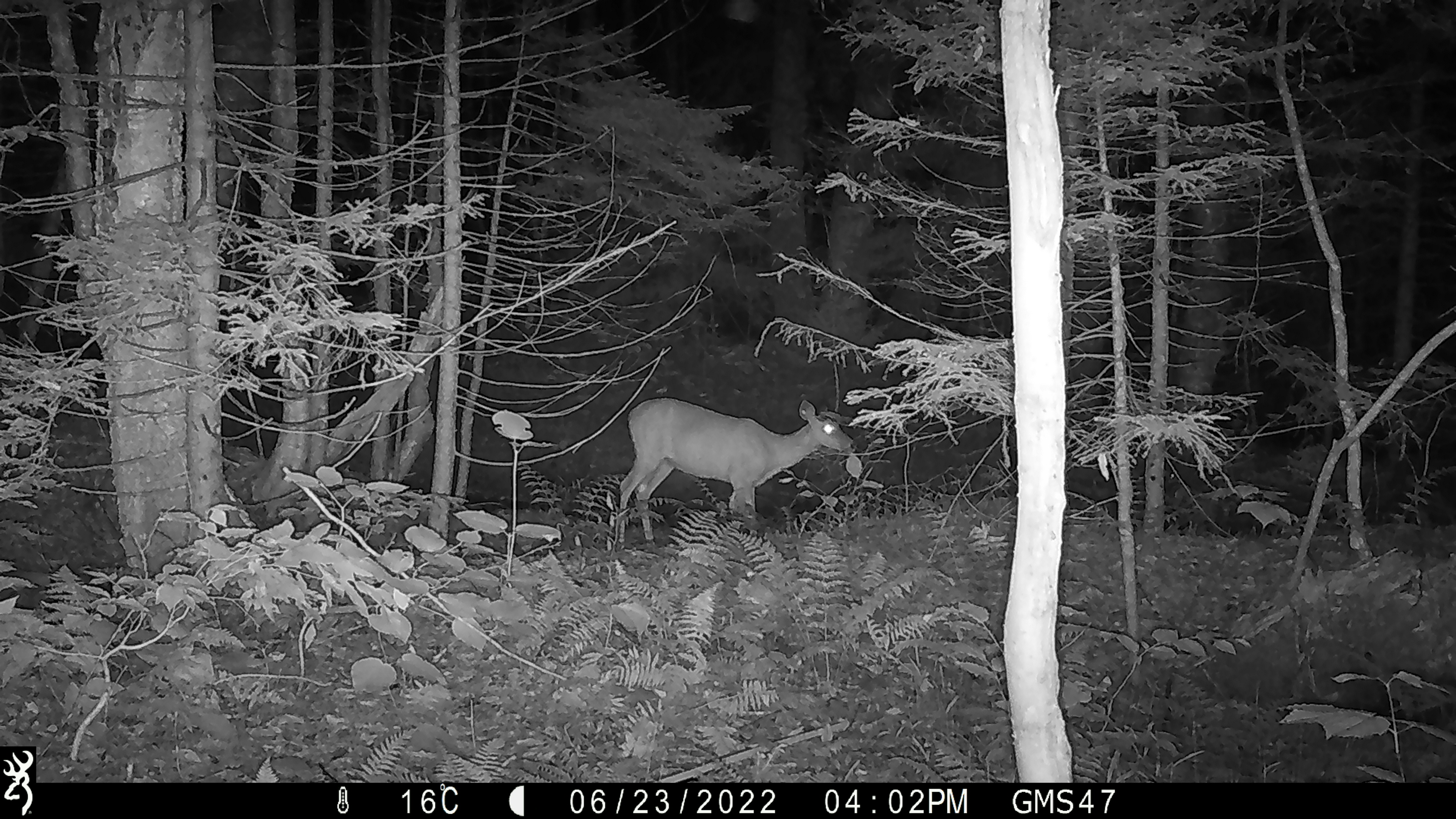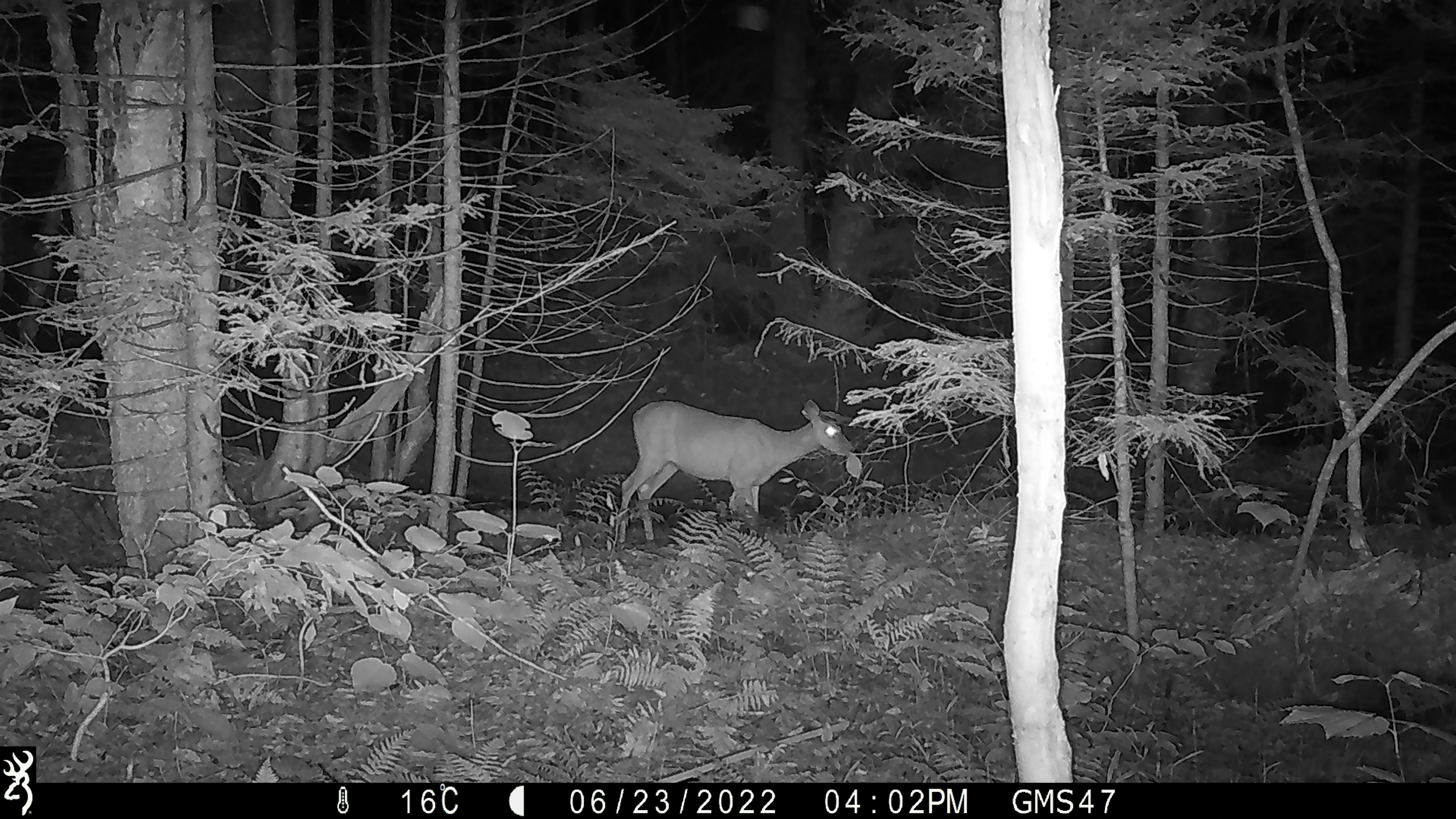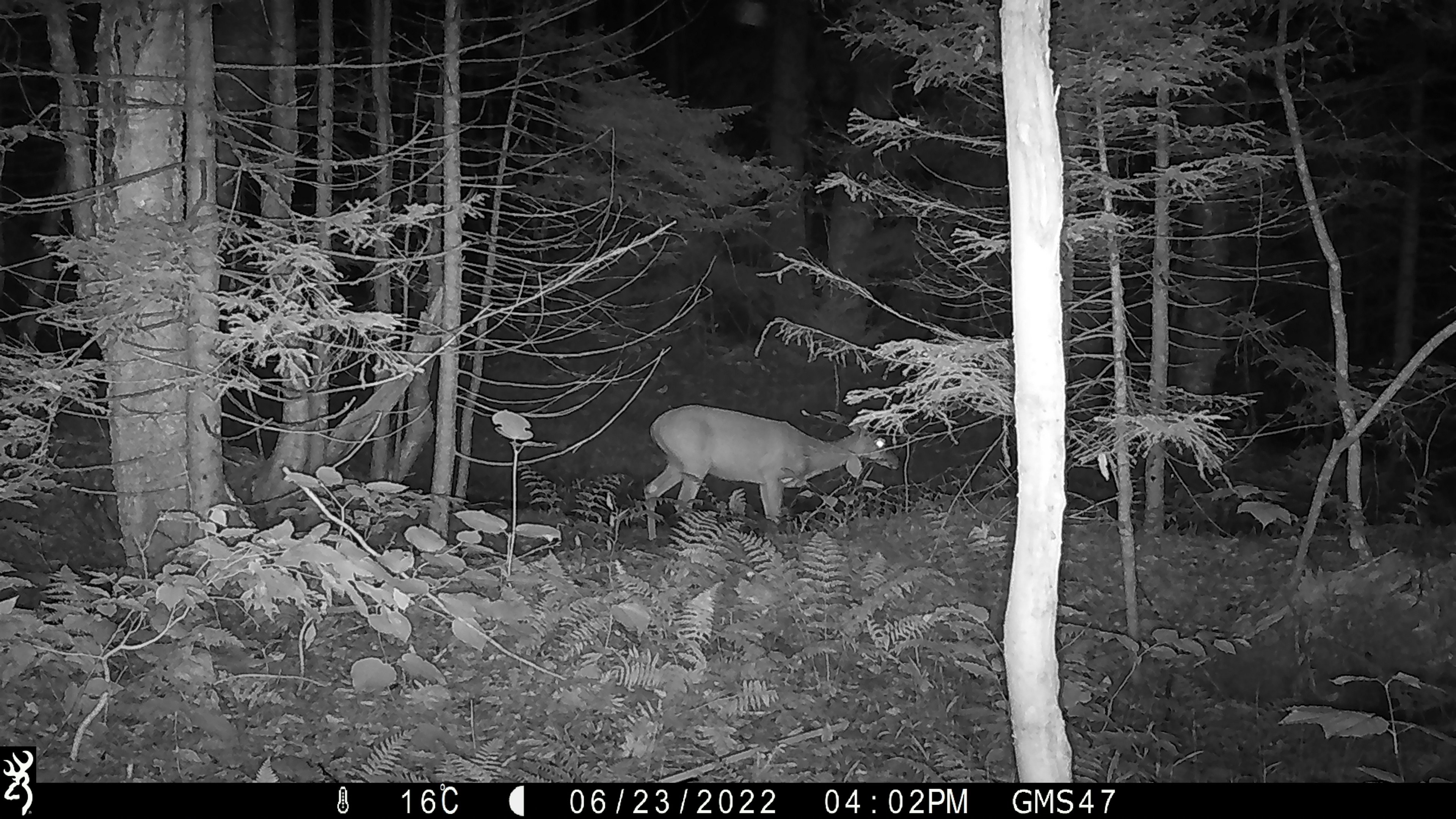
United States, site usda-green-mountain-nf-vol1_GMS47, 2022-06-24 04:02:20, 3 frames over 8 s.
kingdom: Animalia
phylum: Chordata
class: Mammalia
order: Artiodactyla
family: Cervidae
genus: Odocoileus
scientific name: Odocoileus virginianus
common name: white-tailed deer